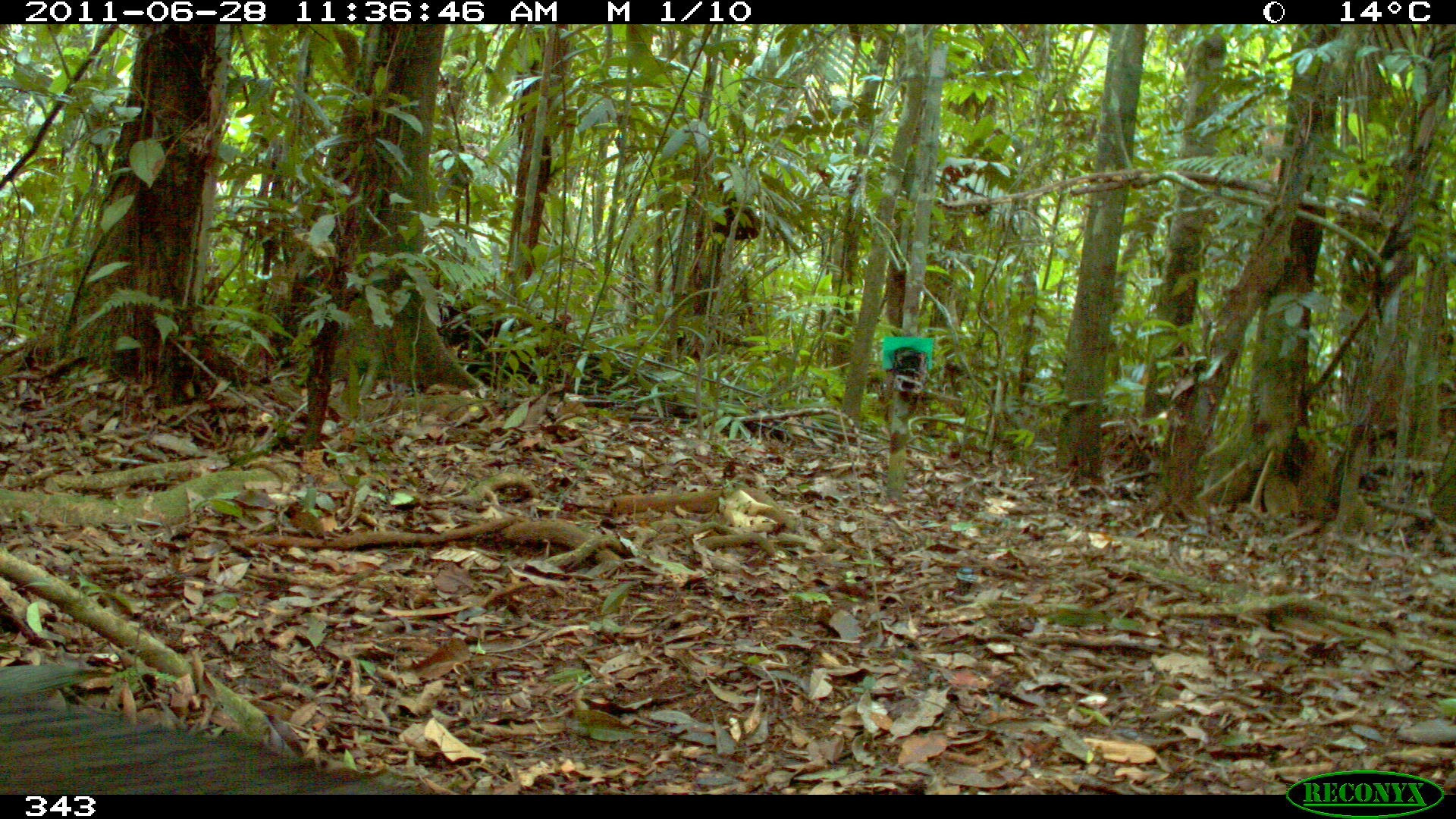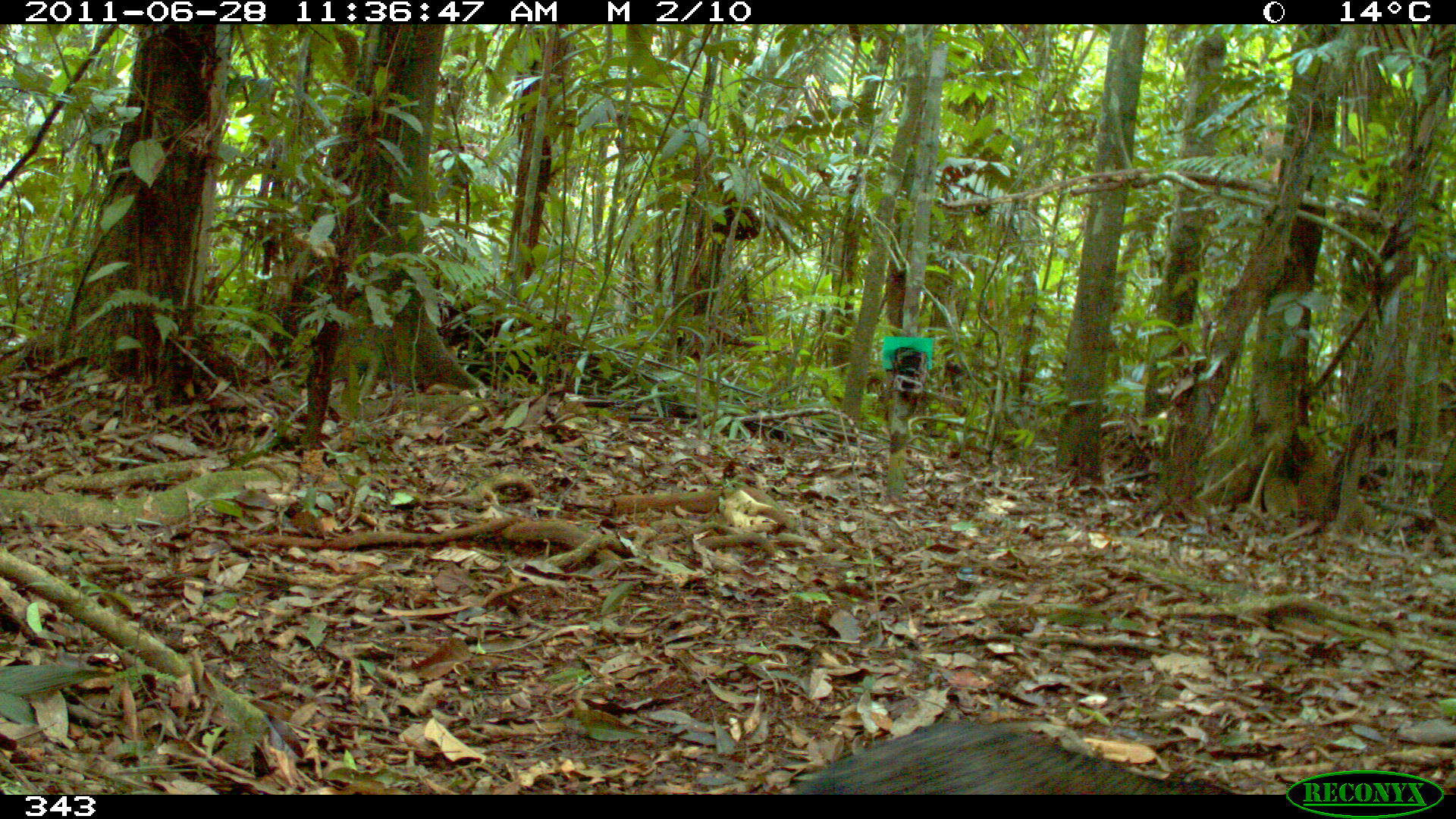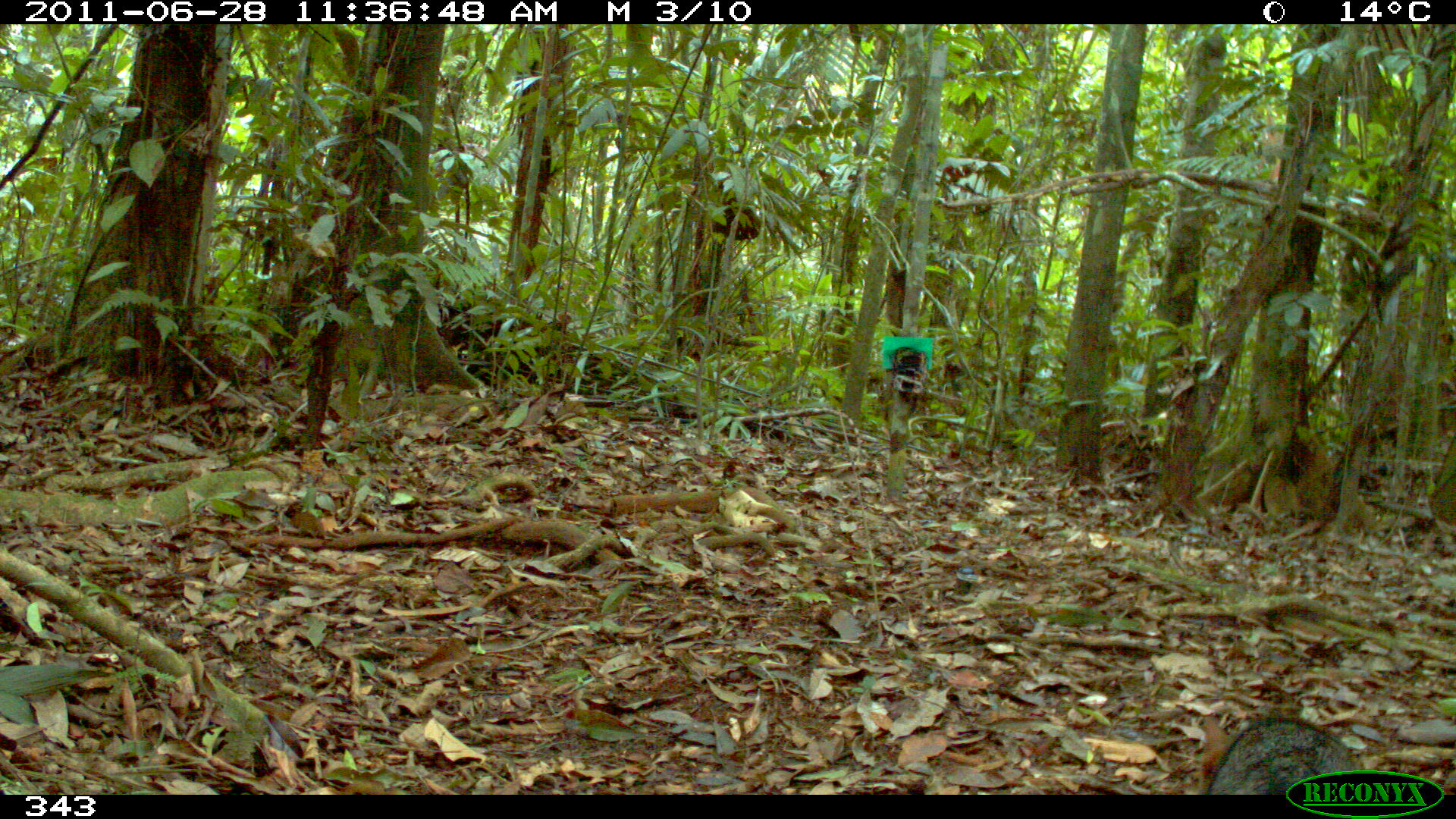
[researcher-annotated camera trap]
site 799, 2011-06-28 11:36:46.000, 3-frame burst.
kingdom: Animalia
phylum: Chordata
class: Mammalia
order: Carnivora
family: Canidae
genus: Atelocynus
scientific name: Atelocynus microtis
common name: short-eared dog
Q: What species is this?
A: Atelocynus microtis (short-eared dog).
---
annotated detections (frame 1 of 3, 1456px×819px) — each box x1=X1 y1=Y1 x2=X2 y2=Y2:
atelocynus microtis: x1=1 y1=664 x2=438 y2=794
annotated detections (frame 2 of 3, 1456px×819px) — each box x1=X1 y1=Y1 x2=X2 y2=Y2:
atelocynus microtis: x1=788 y1=716 x2=1244 y2=796